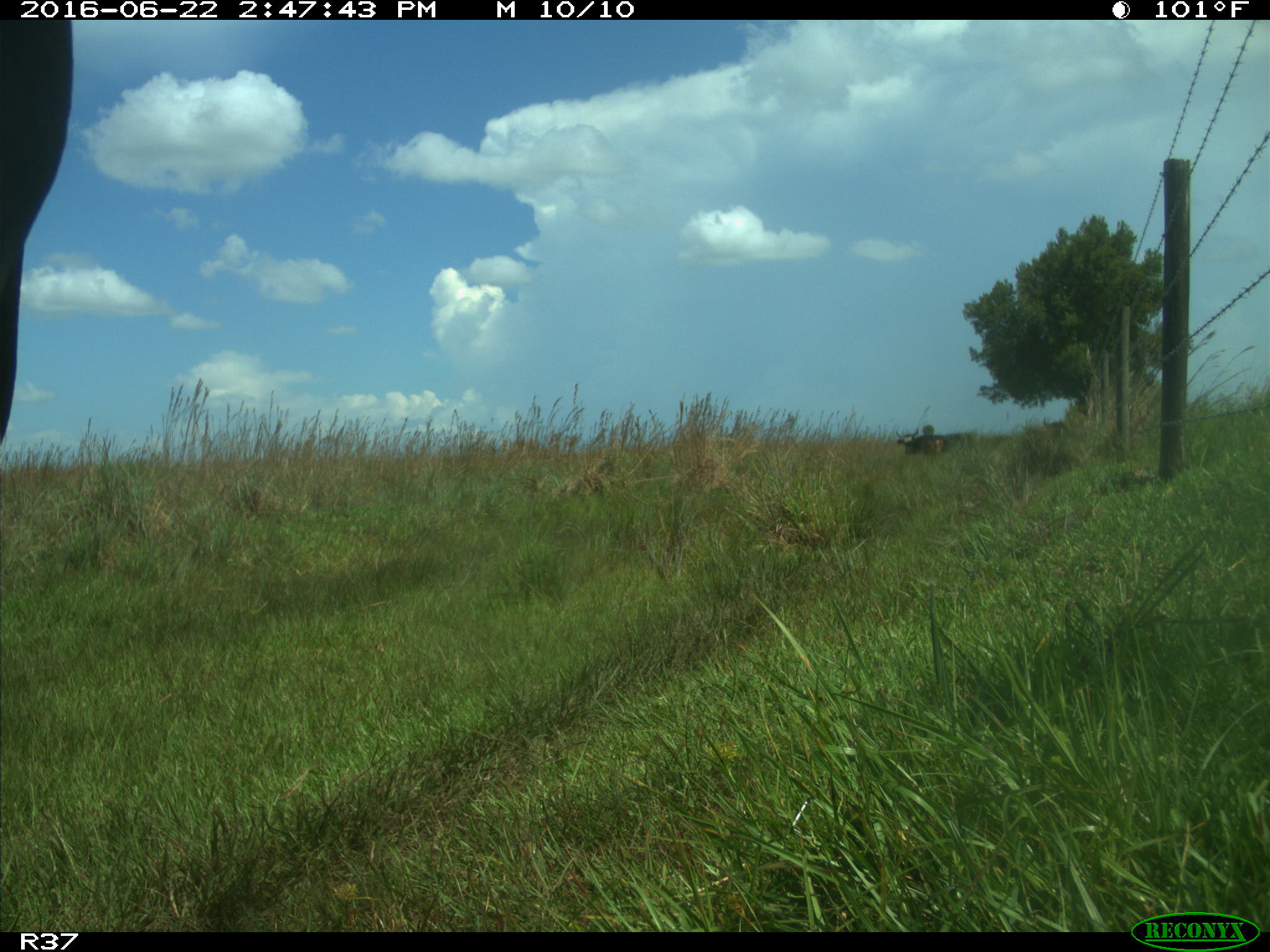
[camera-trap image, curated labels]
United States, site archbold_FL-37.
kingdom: Animalia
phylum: Chordata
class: Mammalia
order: Artiodactyla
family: Bovidae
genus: Bos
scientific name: Bos taurus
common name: domestic cow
Bos taurus (domestic cow).